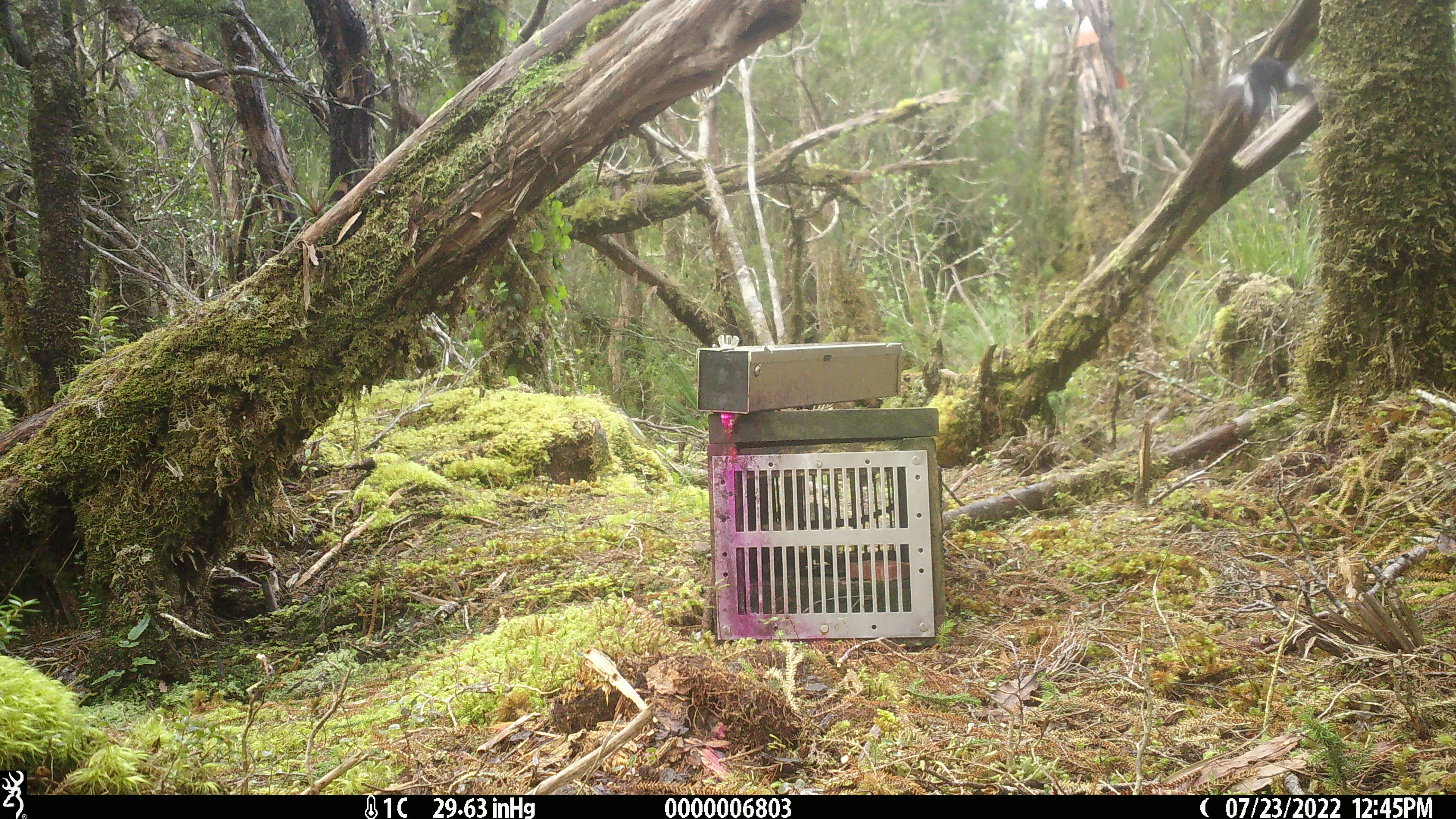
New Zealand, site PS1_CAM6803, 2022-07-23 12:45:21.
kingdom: Animalia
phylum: Chordata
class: Aves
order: Passeriformes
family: Petroicidae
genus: Petroica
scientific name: Petroica macrocephala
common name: tomtit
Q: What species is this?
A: Tomtit (Petroica macrocephala).